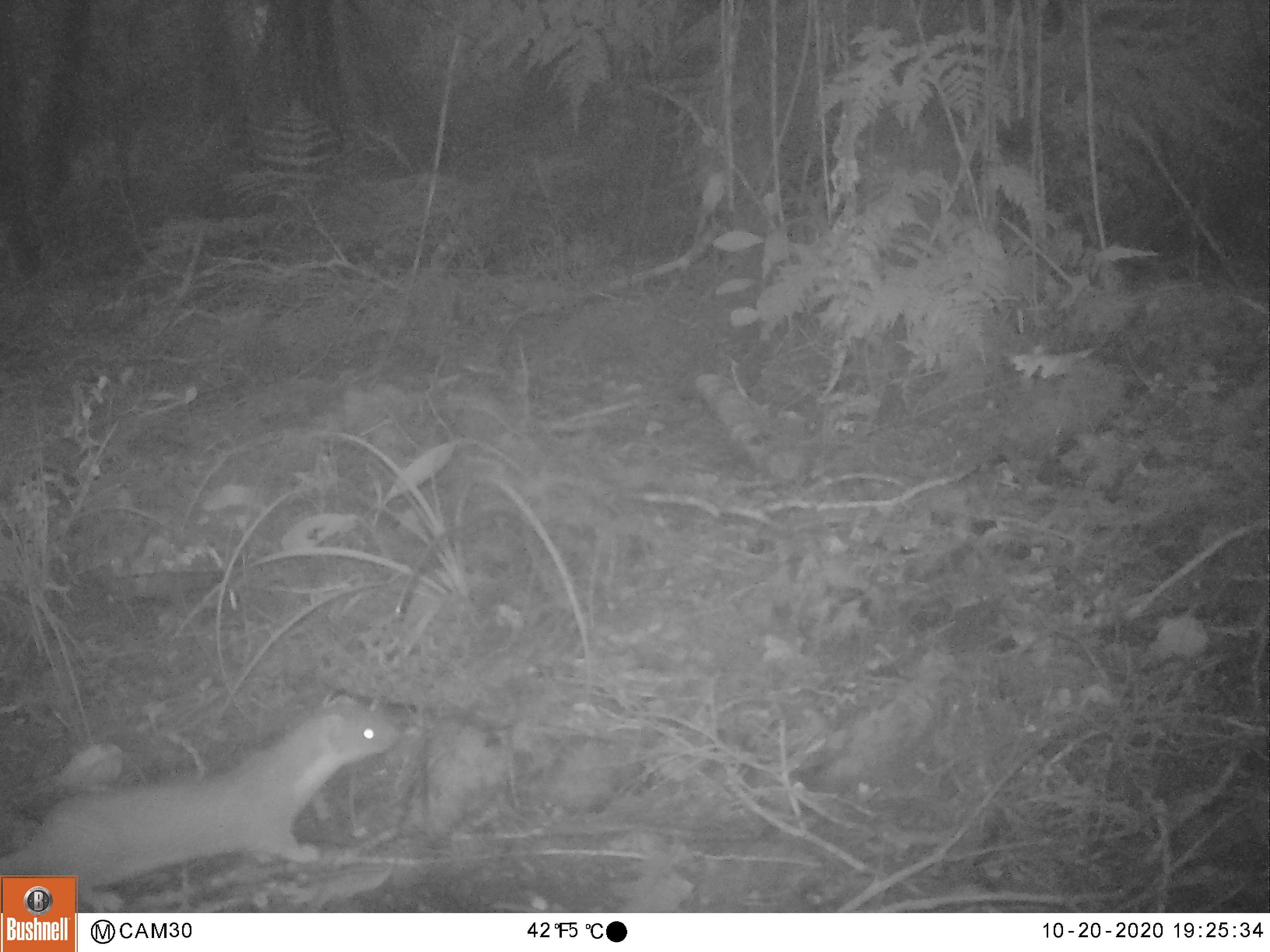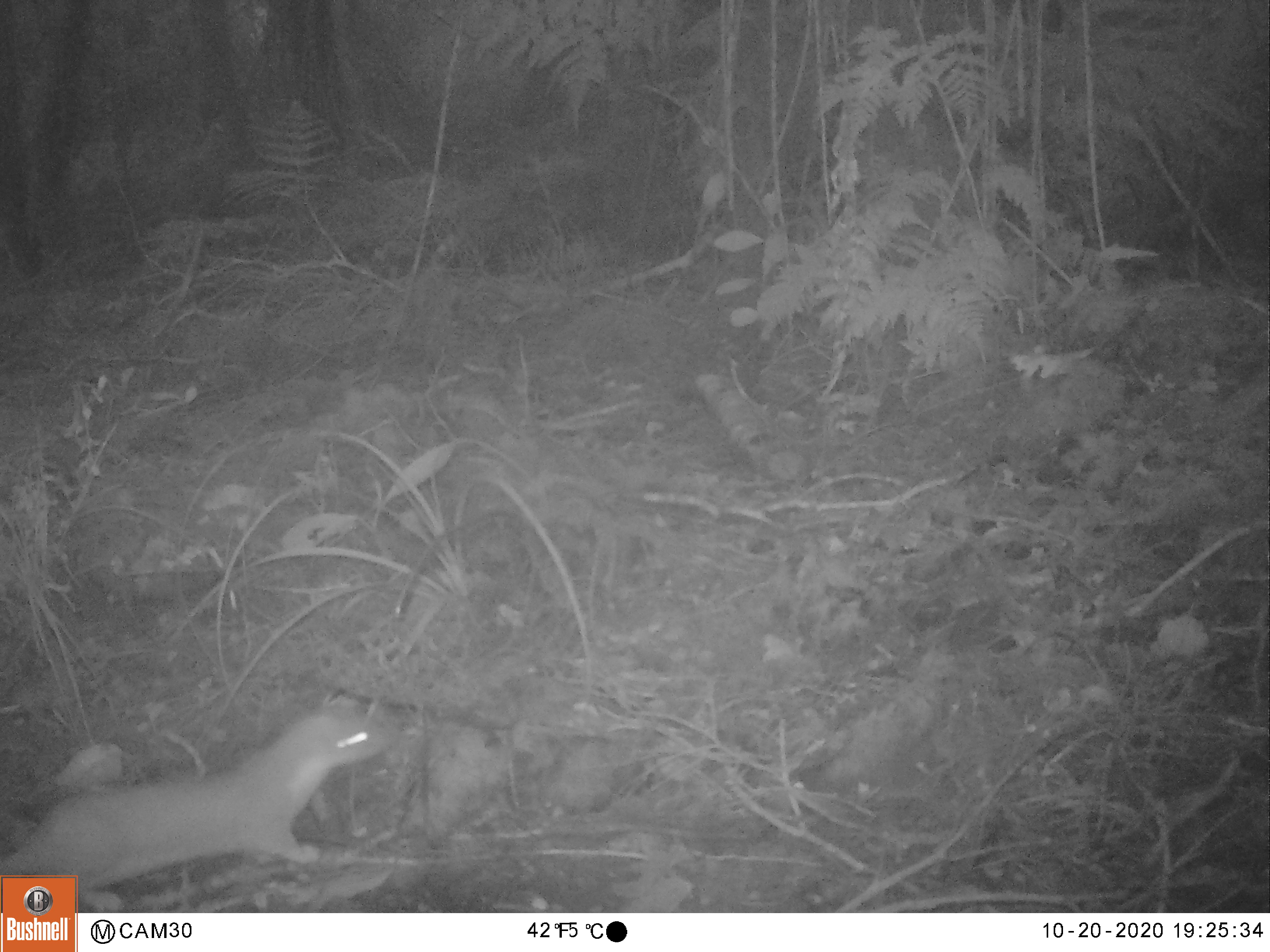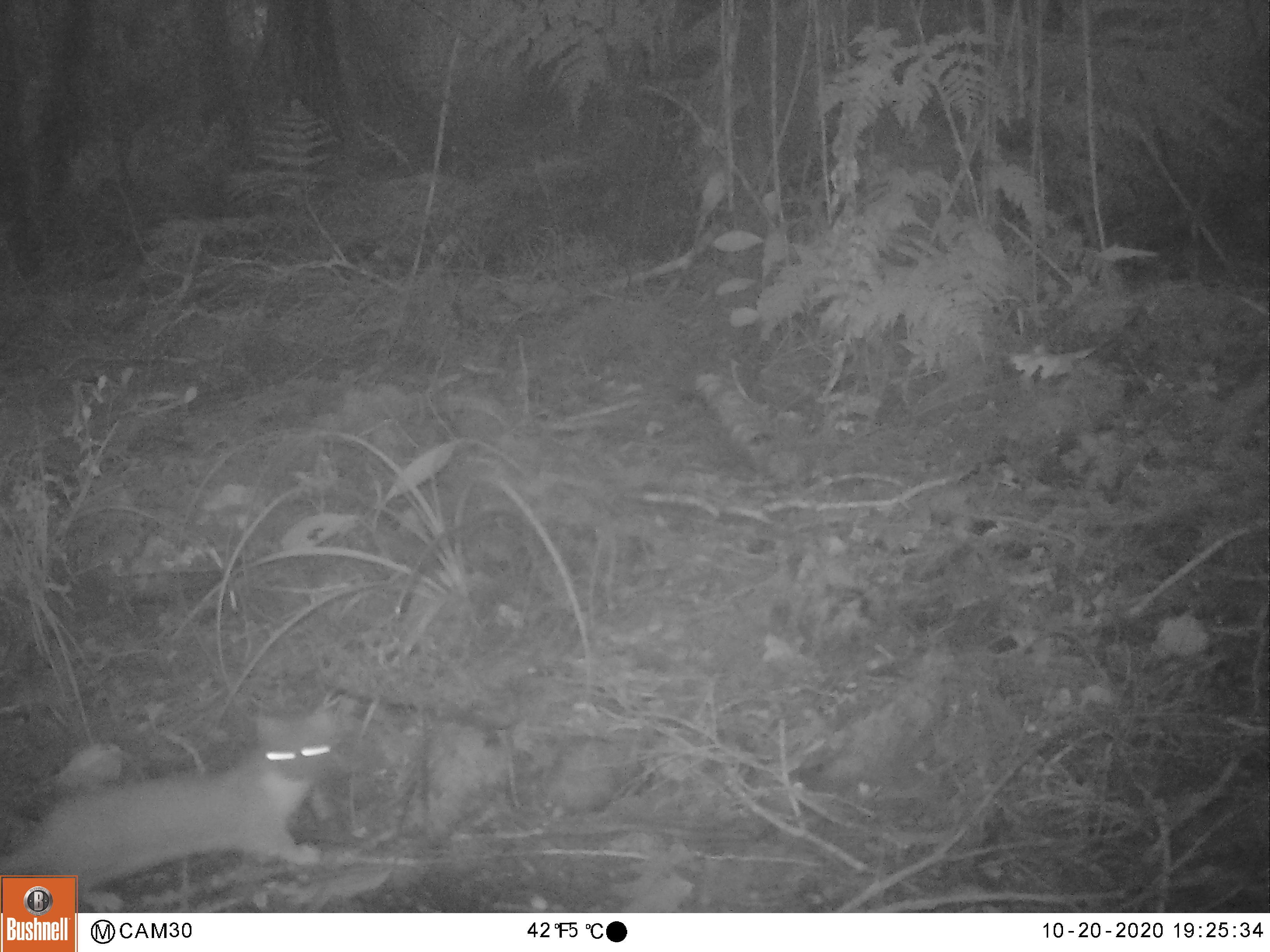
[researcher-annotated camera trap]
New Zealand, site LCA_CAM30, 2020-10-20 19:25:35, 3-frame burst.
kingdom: Animalia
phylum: Chordata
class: Mammalia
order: Carnivora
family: Mustelidae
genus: Mustela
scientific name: Mustela erminea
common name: stoat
Stoat (Mustela erminea).